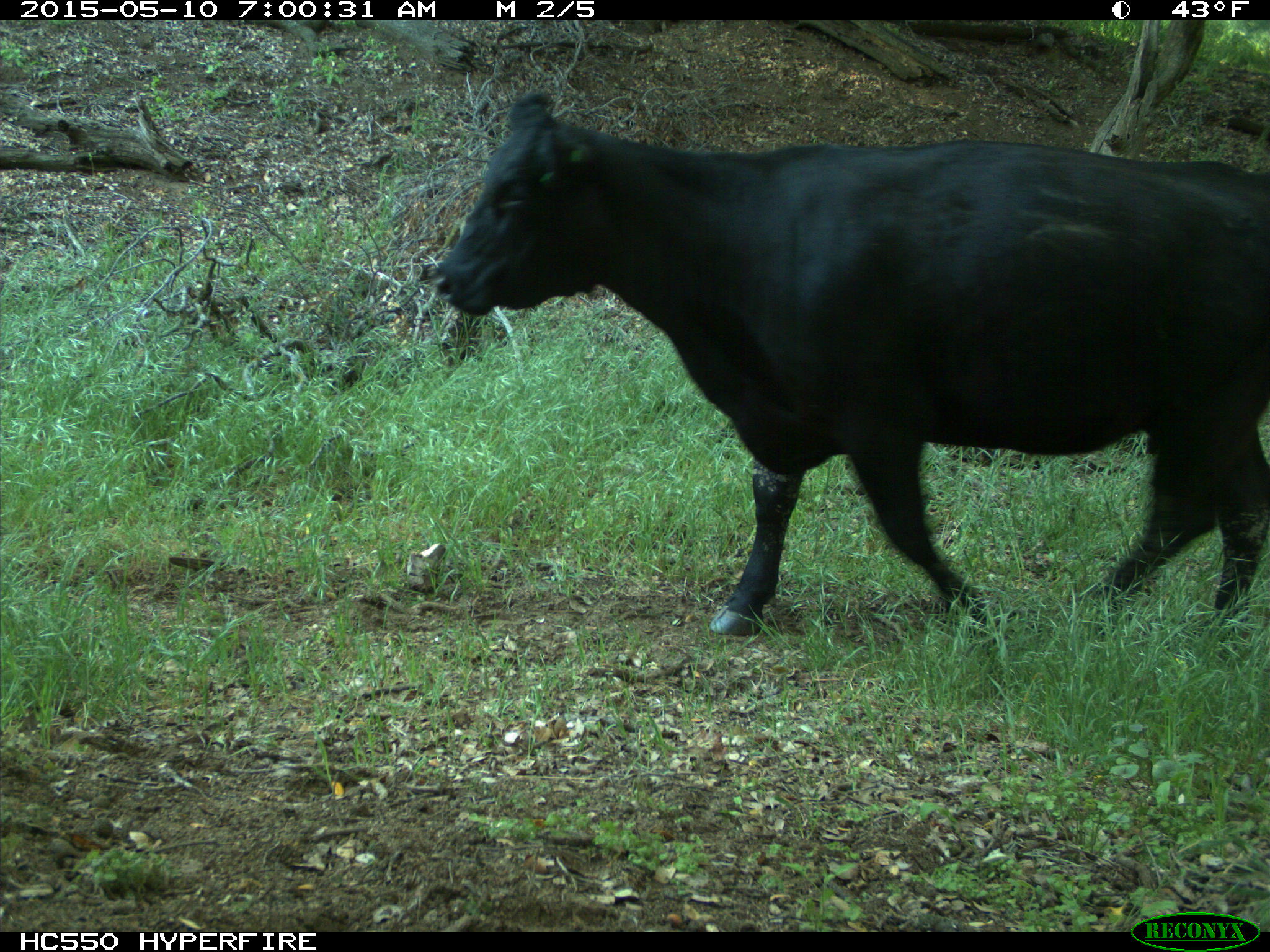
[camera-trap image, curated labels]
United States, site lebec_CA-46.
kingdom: Animalia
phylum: Chordata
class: Mammalia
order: Artiodactyla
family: Bovidae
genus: Bos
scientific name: Bos taurus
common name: domestic cow